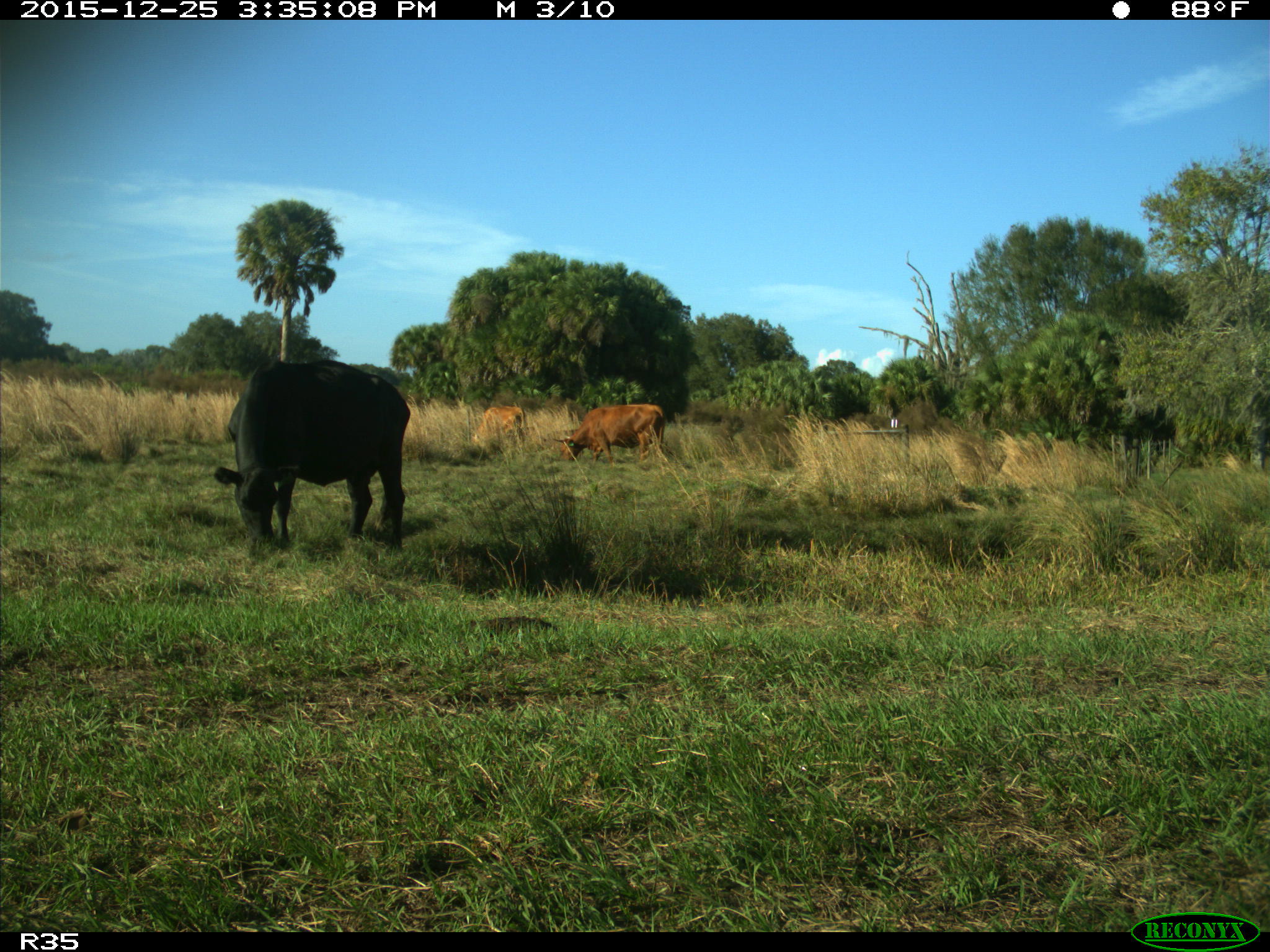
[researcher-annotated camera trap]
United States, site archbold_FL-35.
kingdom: Animalia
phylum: Chordata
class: Mammalia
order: Artiodactyla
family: Bovidae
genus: Bos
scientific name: Bos taurus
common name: domestic cow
Bos taurus (domestic cow).